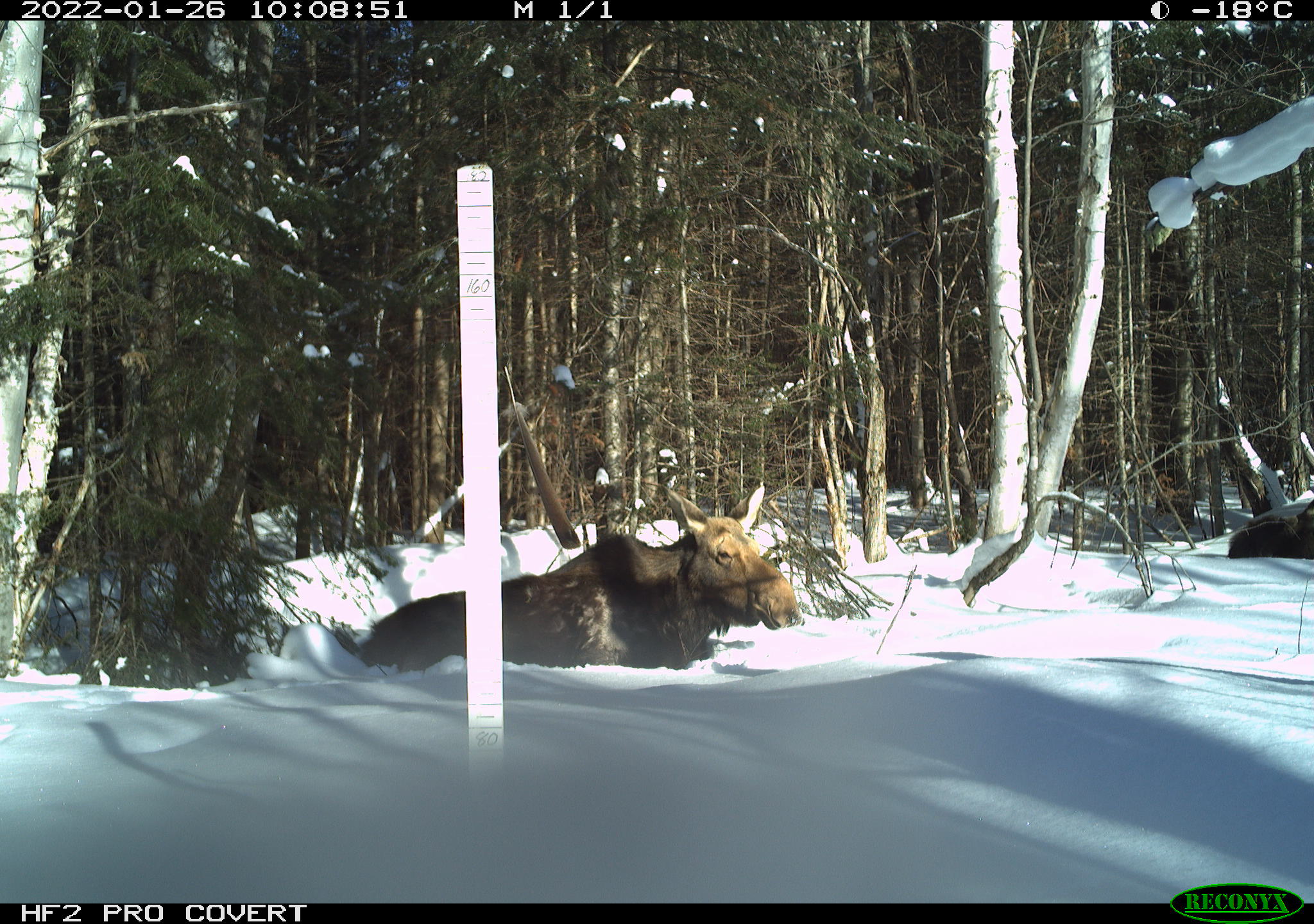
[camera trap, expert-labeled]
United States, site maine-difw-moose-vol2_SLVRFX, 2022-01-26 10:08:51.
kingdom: Animalia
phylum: Chordata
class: Mammalia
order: Artiodactyla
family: Cervidae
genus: Alces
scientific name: Alces alces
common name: moose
Moose (Alces alces).